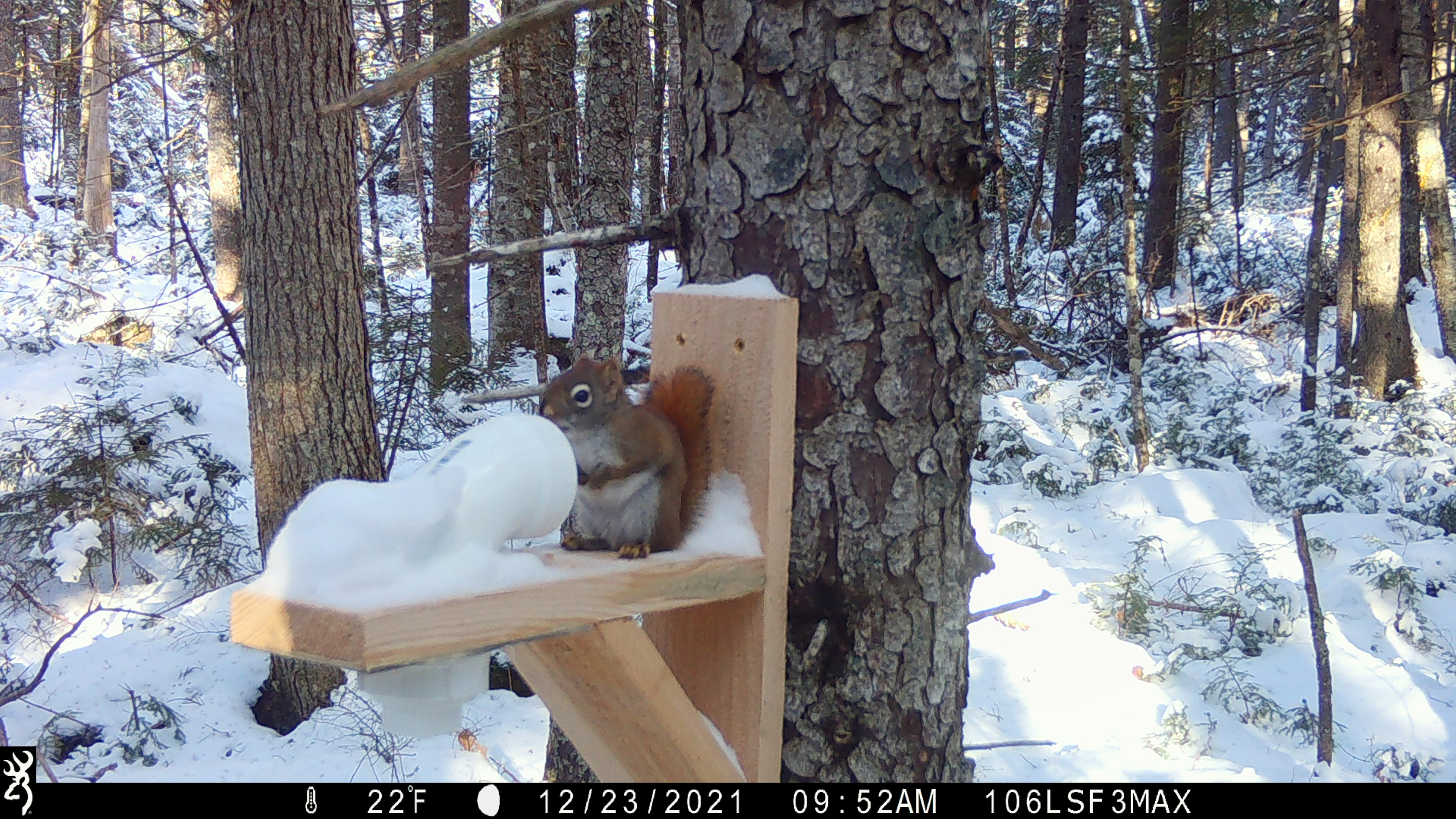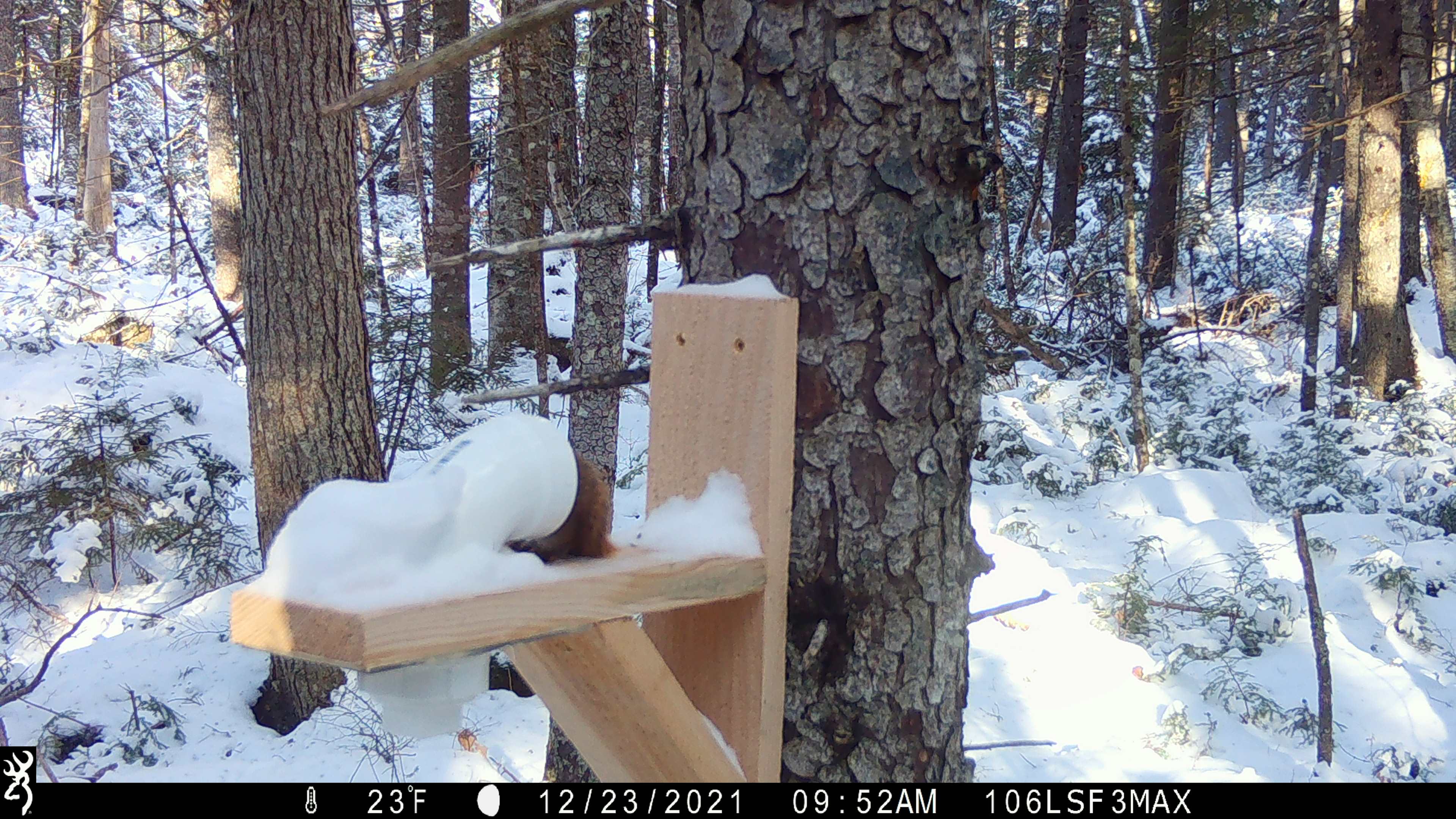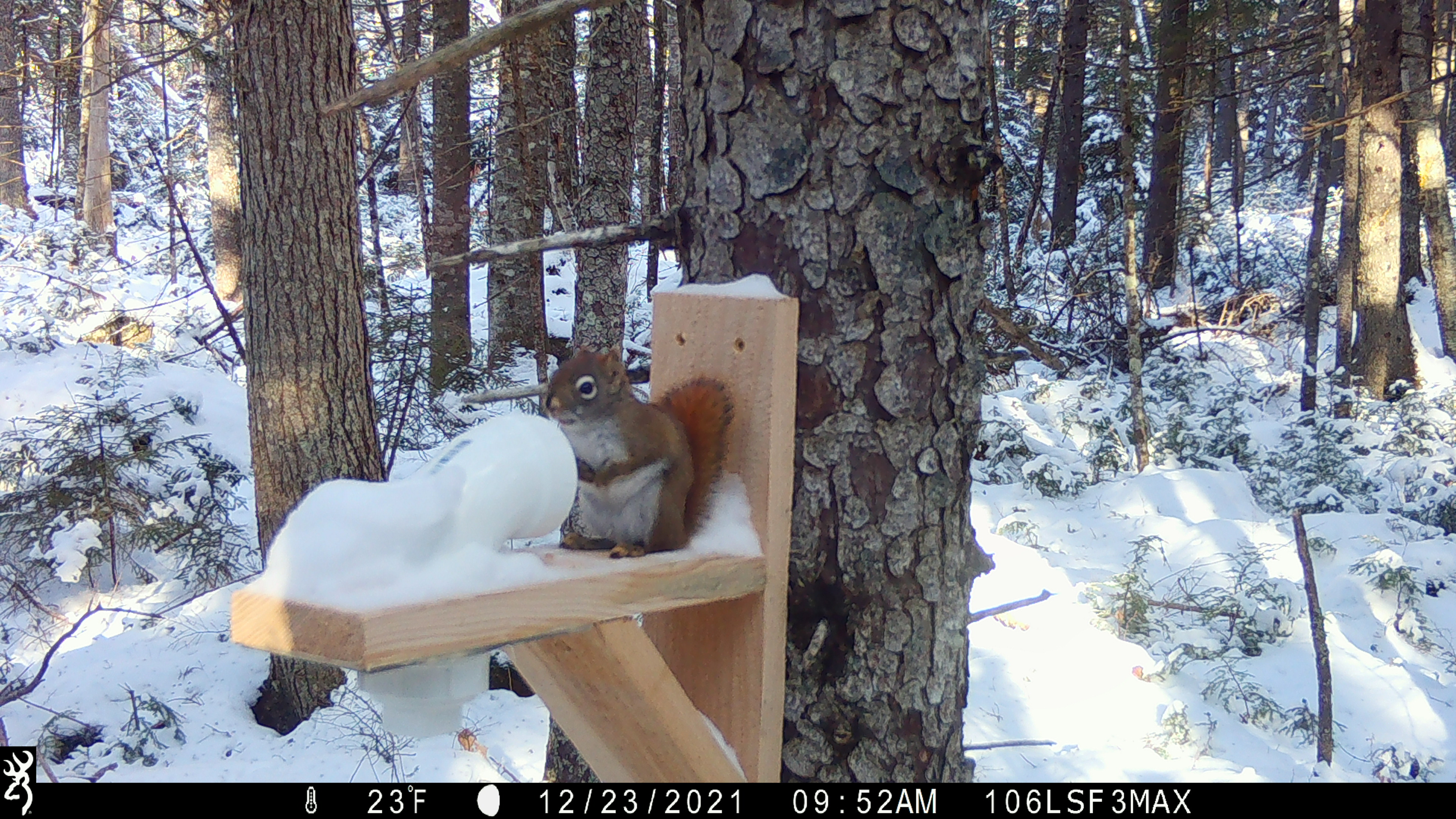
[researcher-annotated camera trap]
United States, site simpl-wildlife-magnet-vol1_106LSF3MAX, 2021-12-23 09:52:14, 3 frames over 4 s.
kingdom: Animalia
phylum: Chordata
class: Mammalia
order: Rodentia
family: Sciuridae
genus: Tamiasciurus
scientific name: Tamiasciurus hudsonicus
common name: red squirrel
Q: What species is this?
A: Red squirrel (Tamiasciurus hudsonicus).